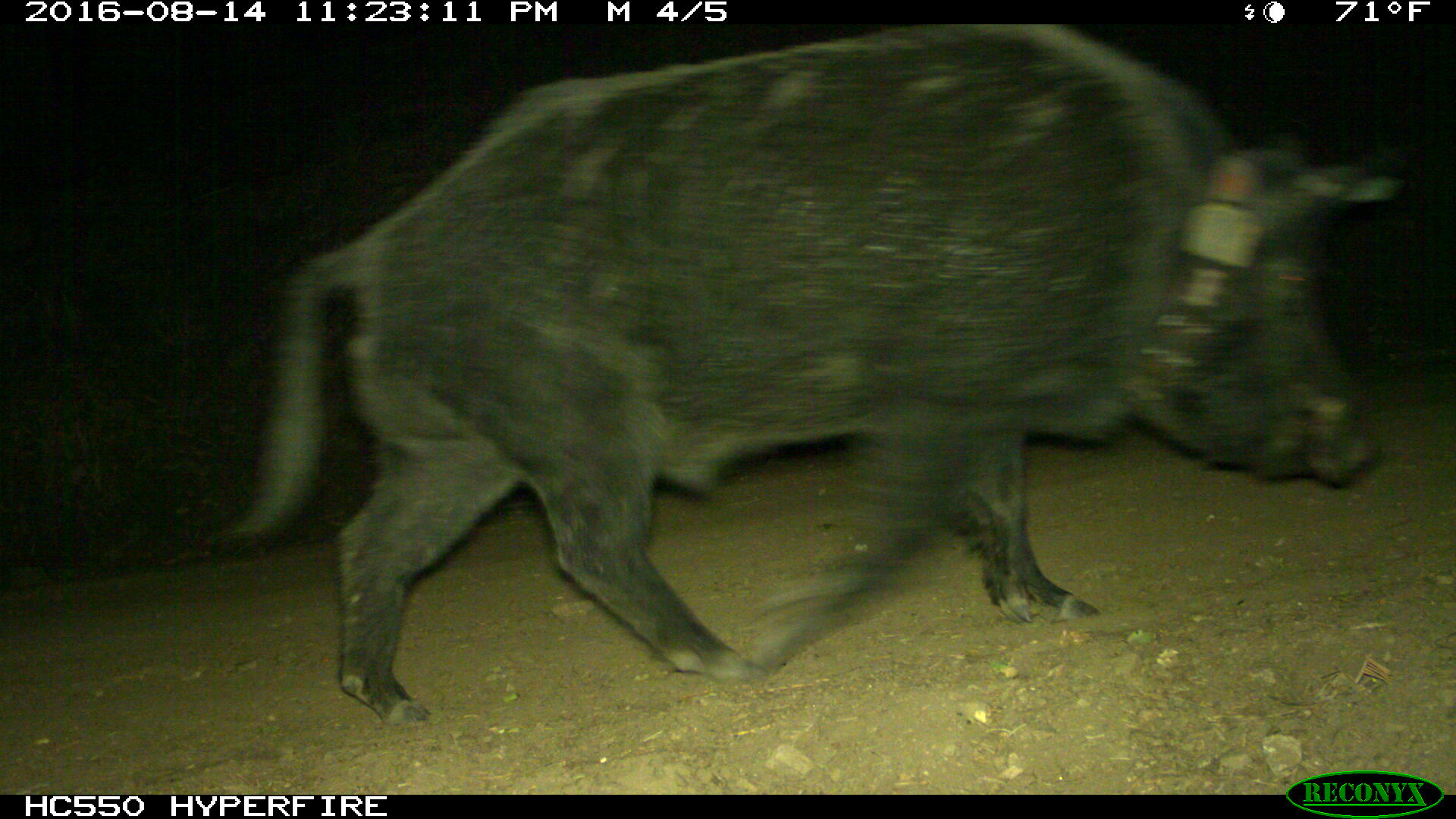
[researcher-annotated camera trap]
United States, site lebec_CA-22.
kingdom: Animalia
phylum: Chordata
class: Mammalia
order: Artiodactyla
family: Suidae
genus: Sus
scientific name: Sus scrofa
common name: wild boar